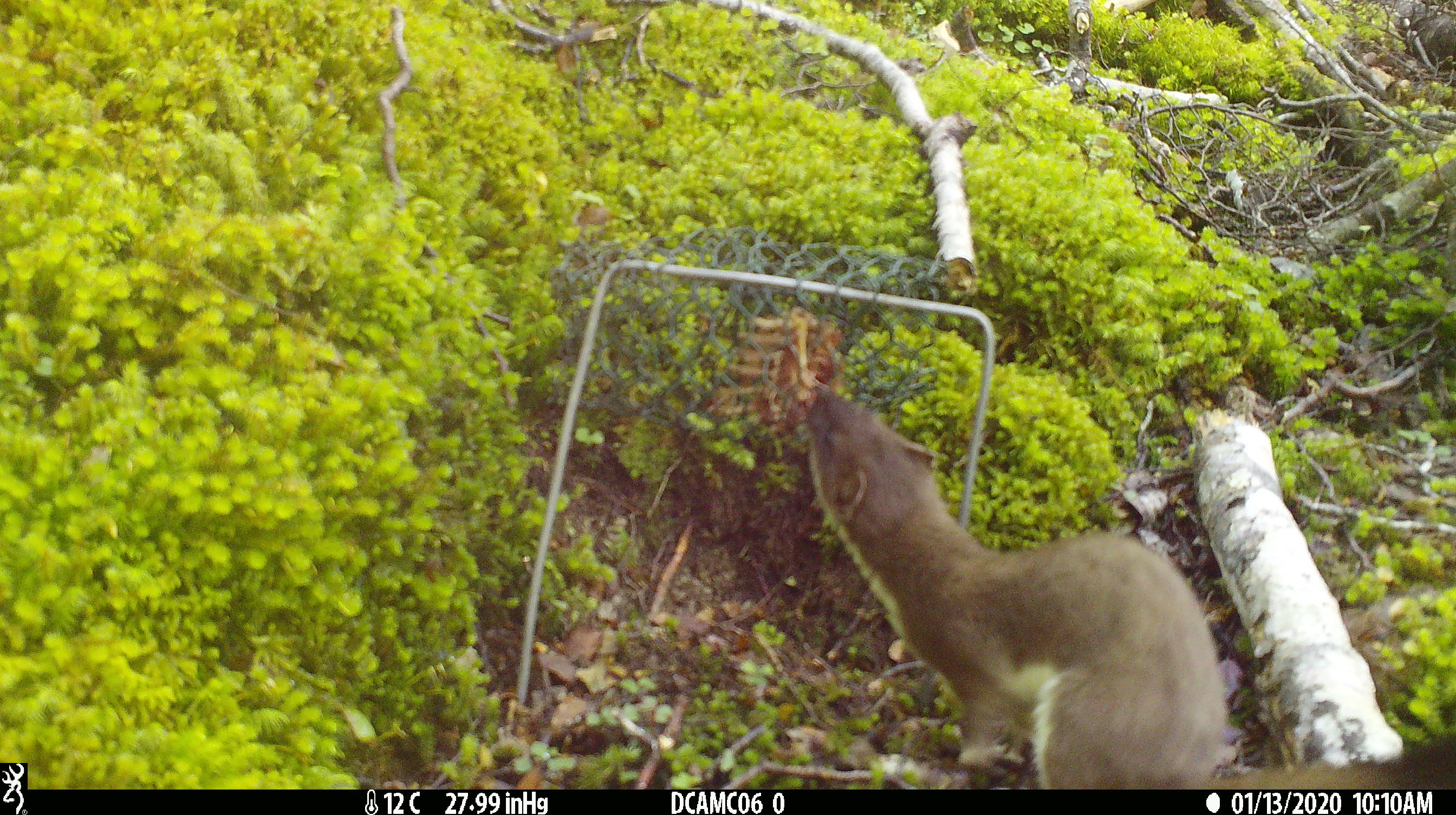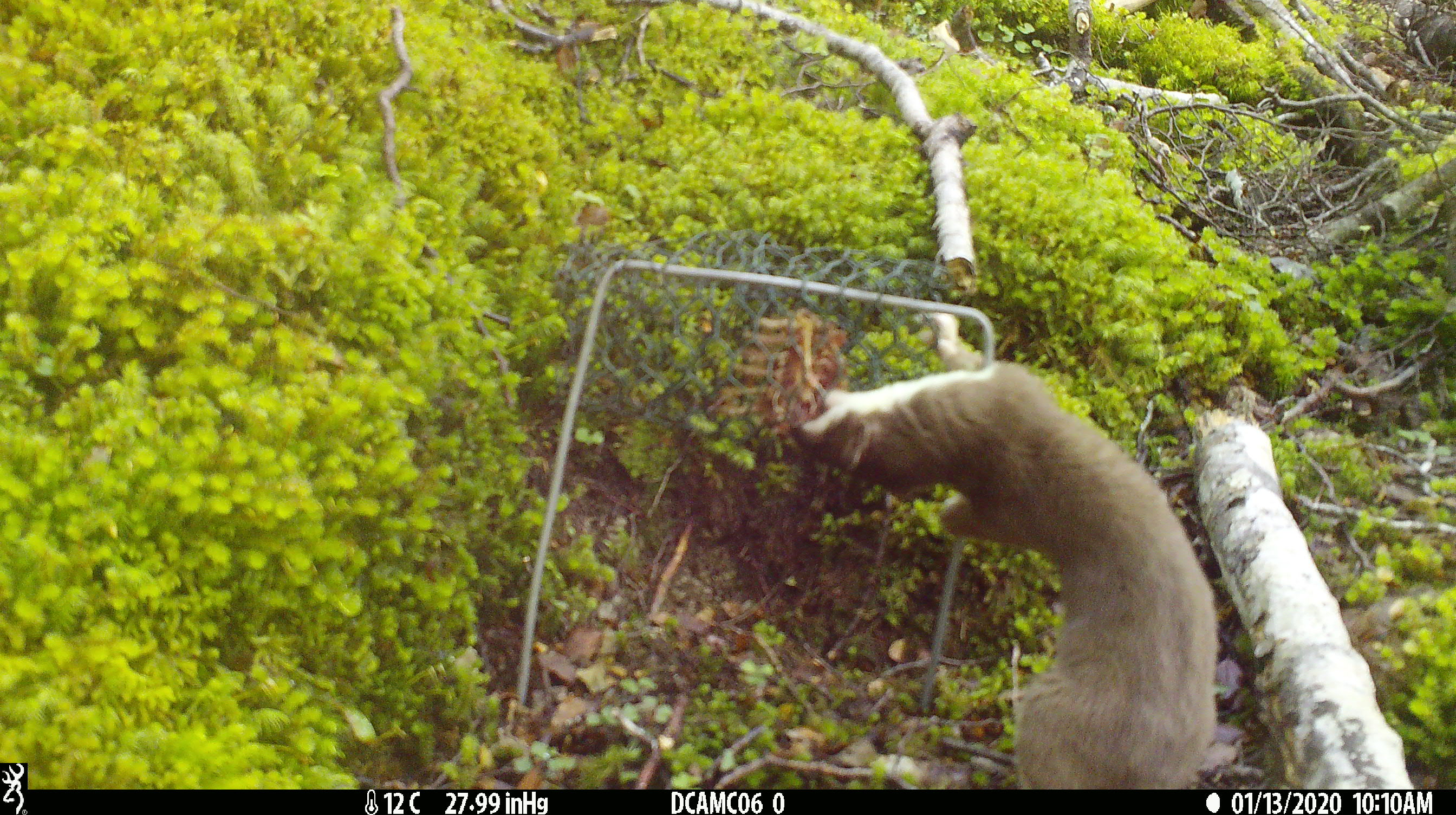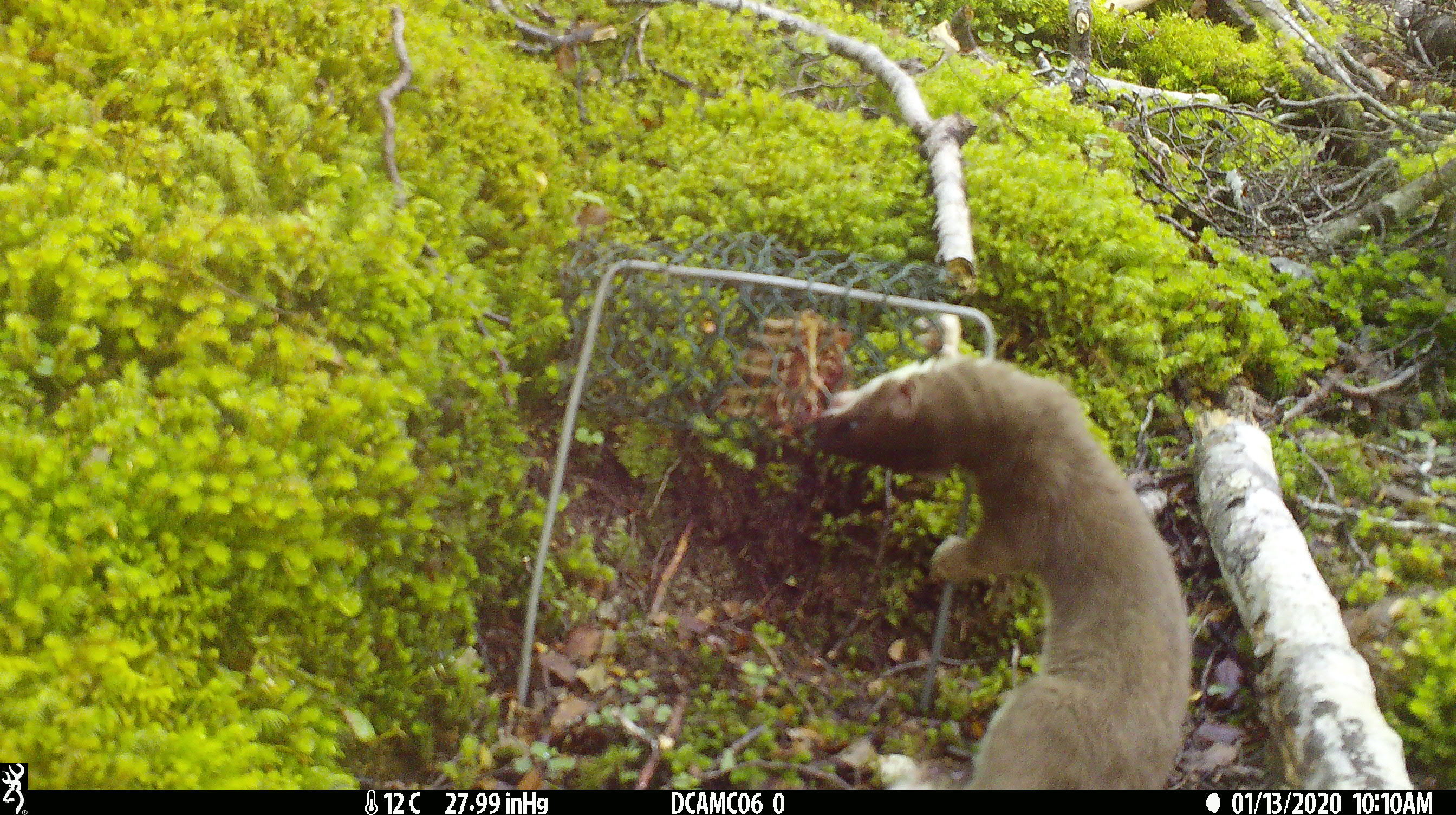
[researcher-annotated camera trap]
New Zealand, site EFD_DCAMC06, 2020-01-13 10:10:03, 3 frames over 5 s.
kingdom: Animalia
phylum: Chordata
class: Mammalia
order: Carnivora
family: Mustelidae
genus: Mustela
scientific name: Mustela erminea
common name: stoat